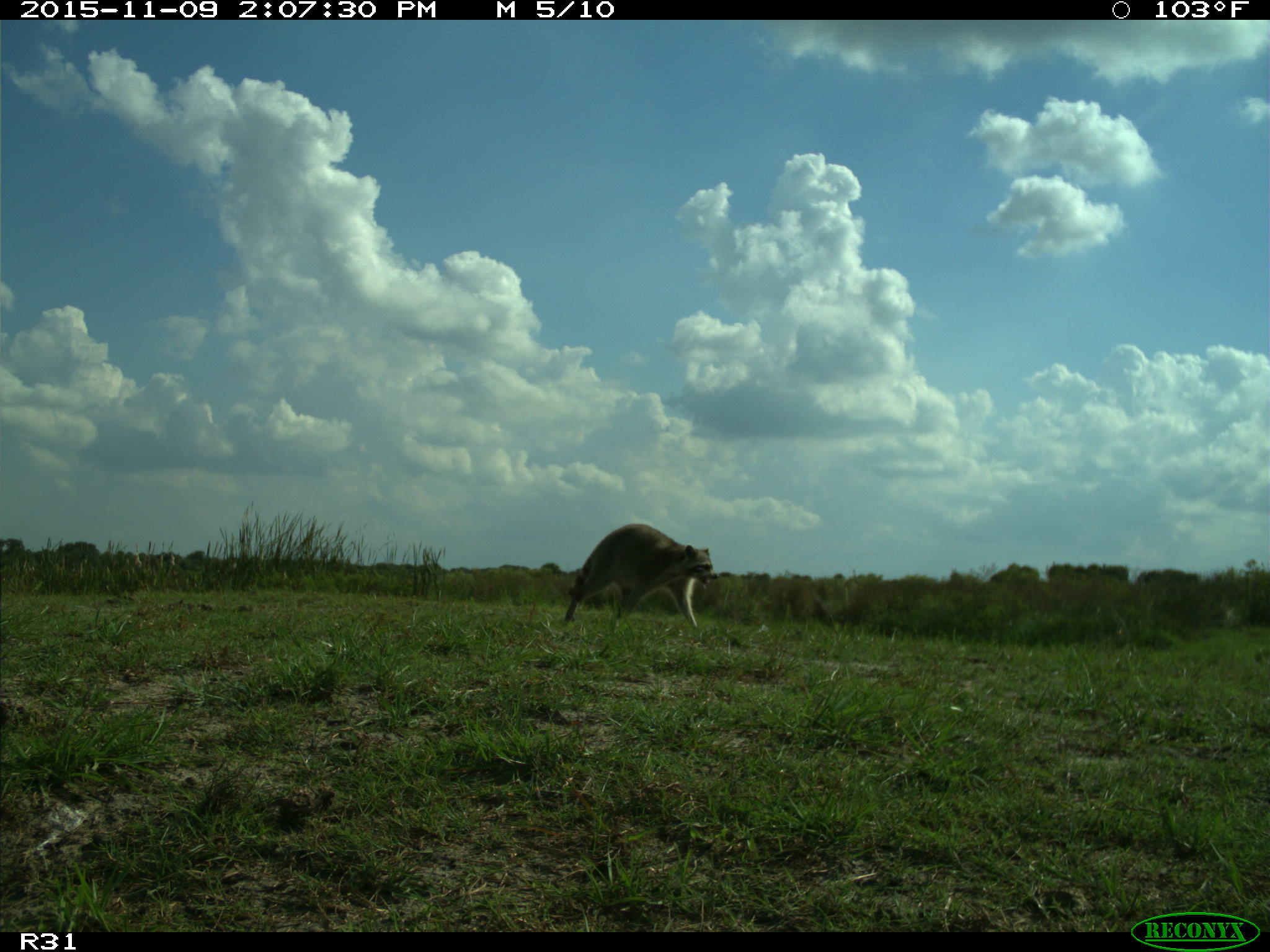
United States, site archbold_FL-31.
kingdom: Animalia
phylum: Chordata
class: Mammalia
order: Carnivora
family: Procyonidae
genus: Procyon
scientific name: Procyon lotor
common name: common raccoon